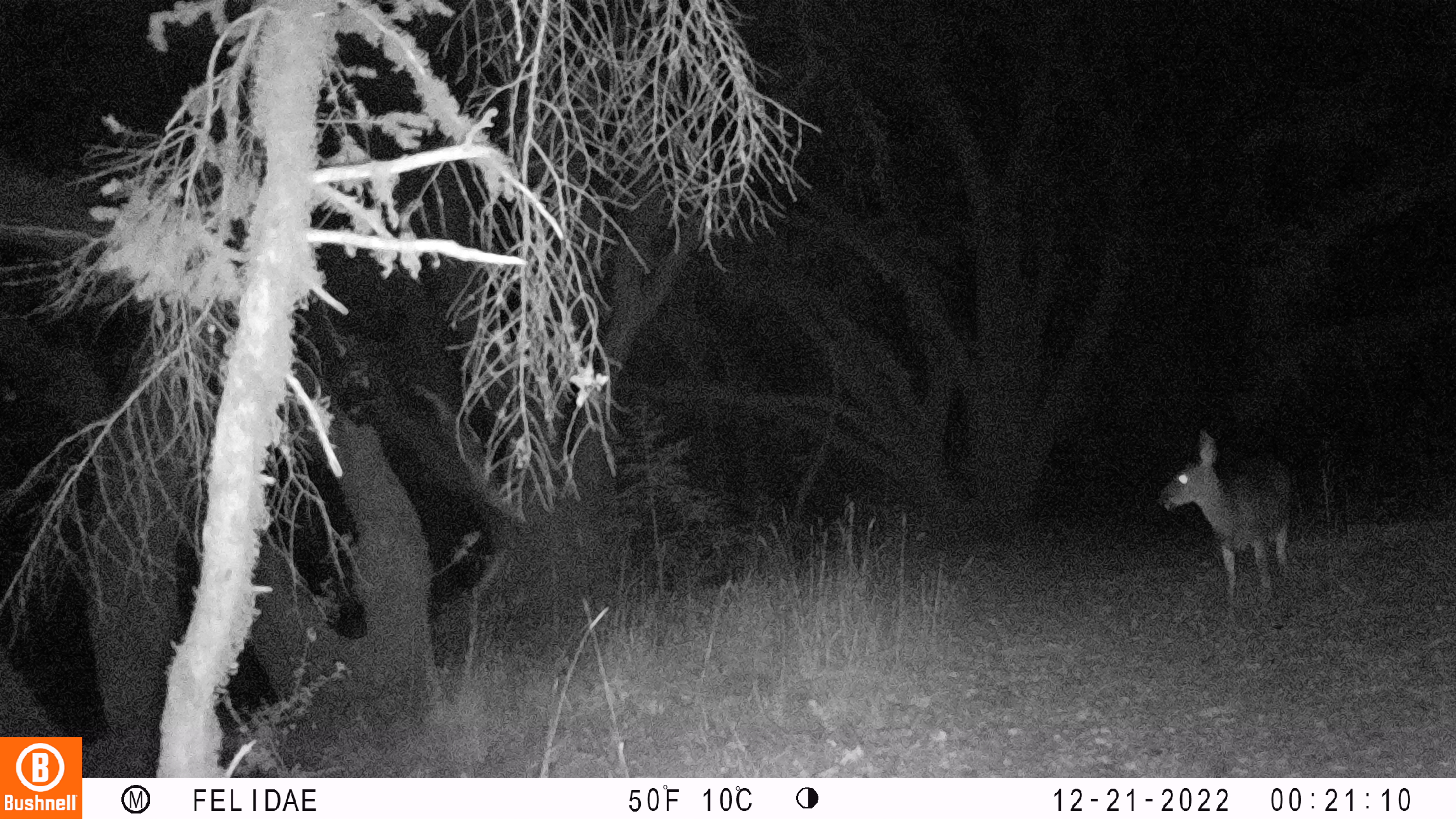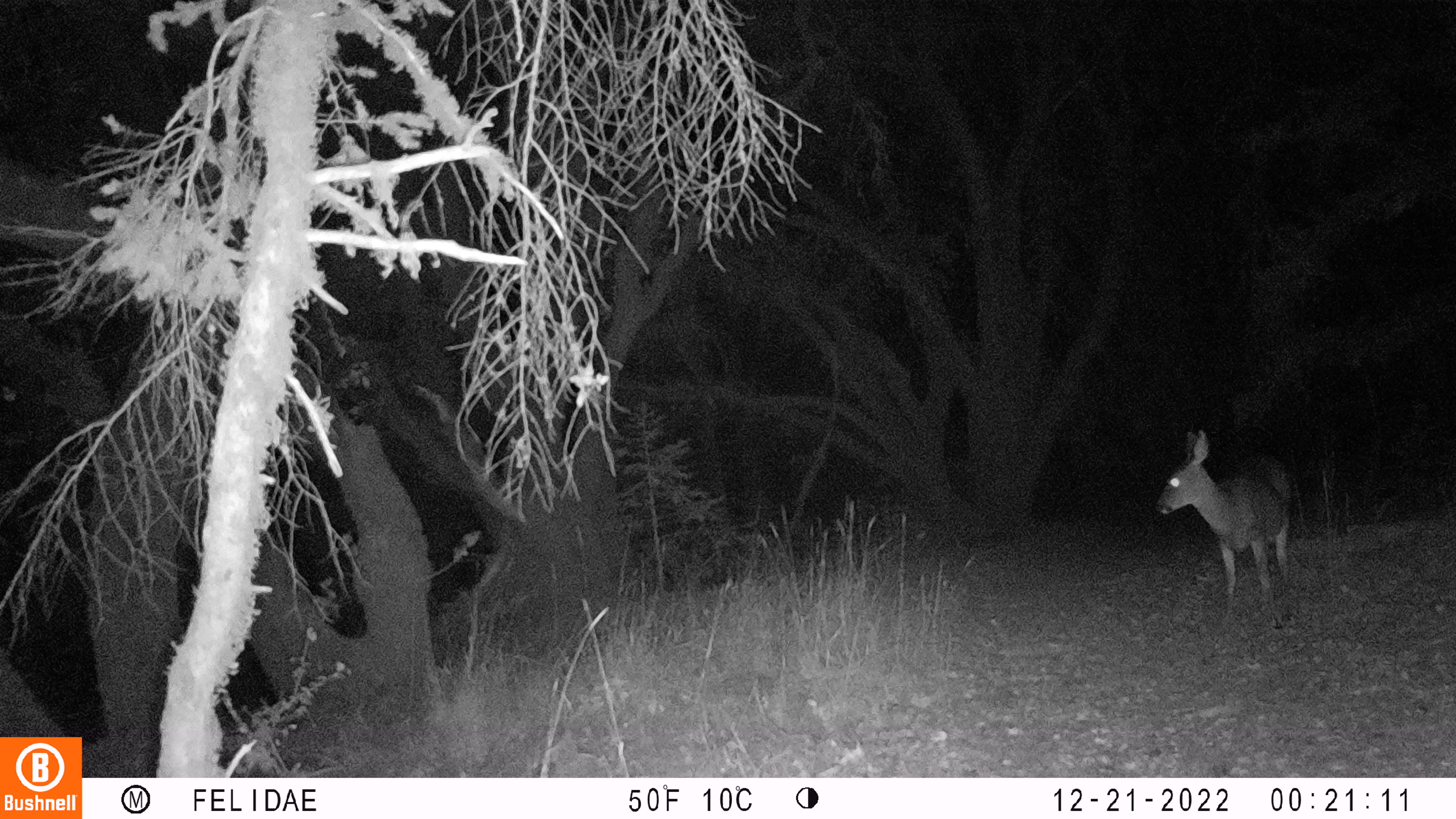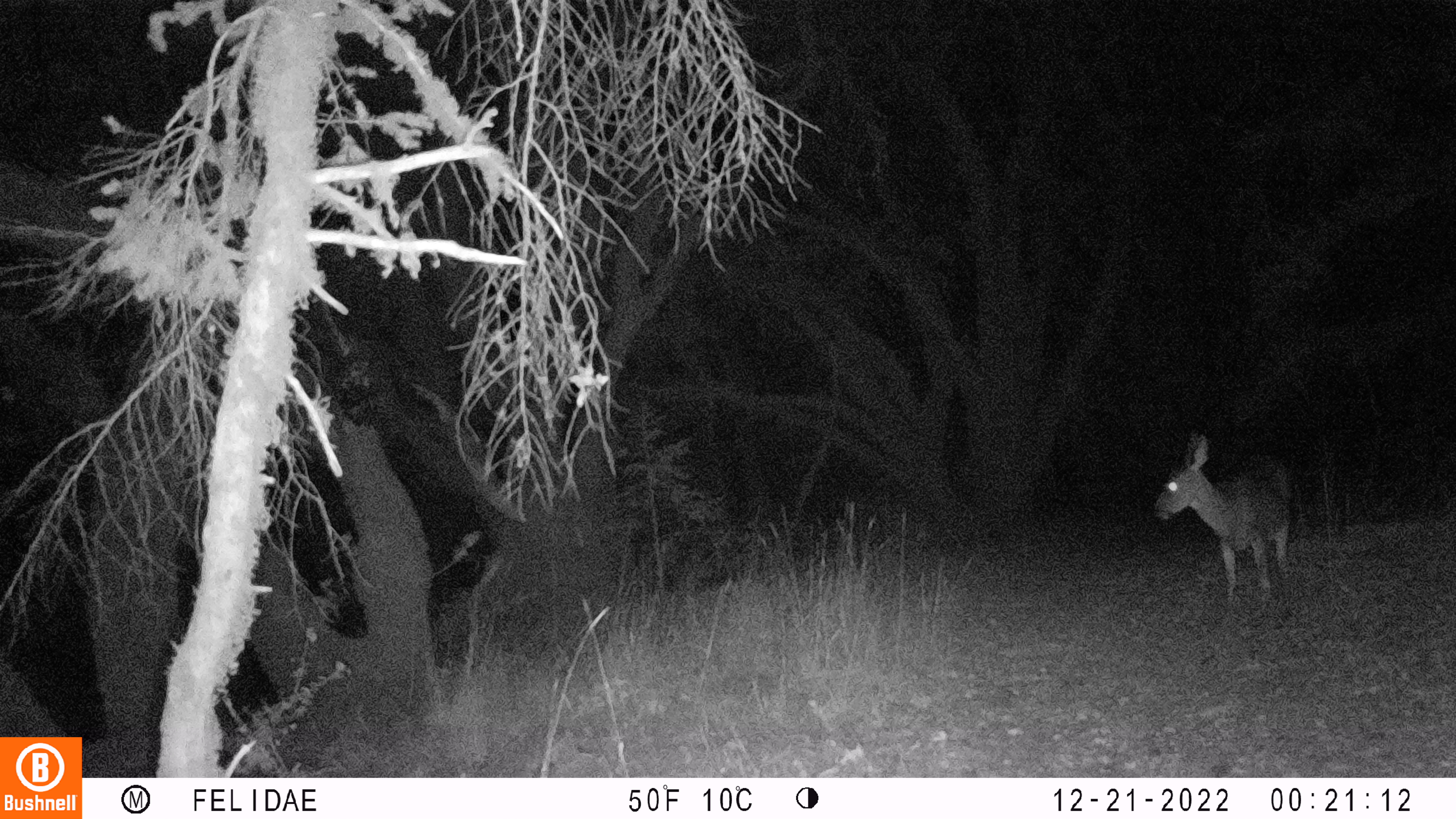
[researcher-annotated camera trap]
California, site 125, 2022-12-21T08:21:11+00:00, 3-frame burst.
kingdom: Animalia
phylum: Chordata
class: Mammalia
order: Artiodactyla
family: Cervidae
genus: Odocoileus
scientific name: Odocoileus hemionus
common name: mule deer